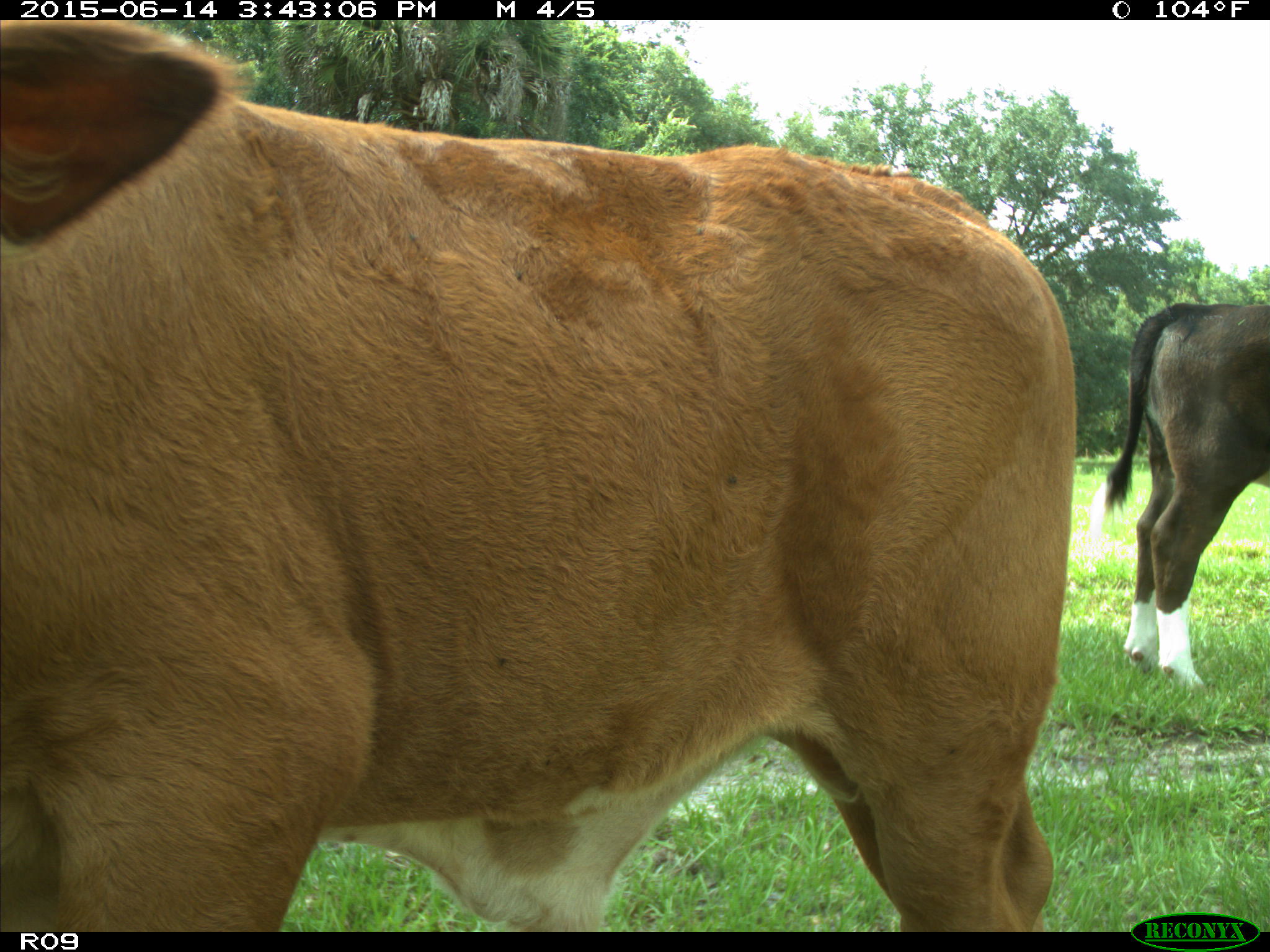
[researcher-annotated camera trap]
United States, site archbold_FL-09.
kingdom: Animalia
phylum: Chordata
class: Mammalia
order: Artiodactyla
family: Bovidae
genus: Bos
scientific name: Bos taurus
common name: domestic cow